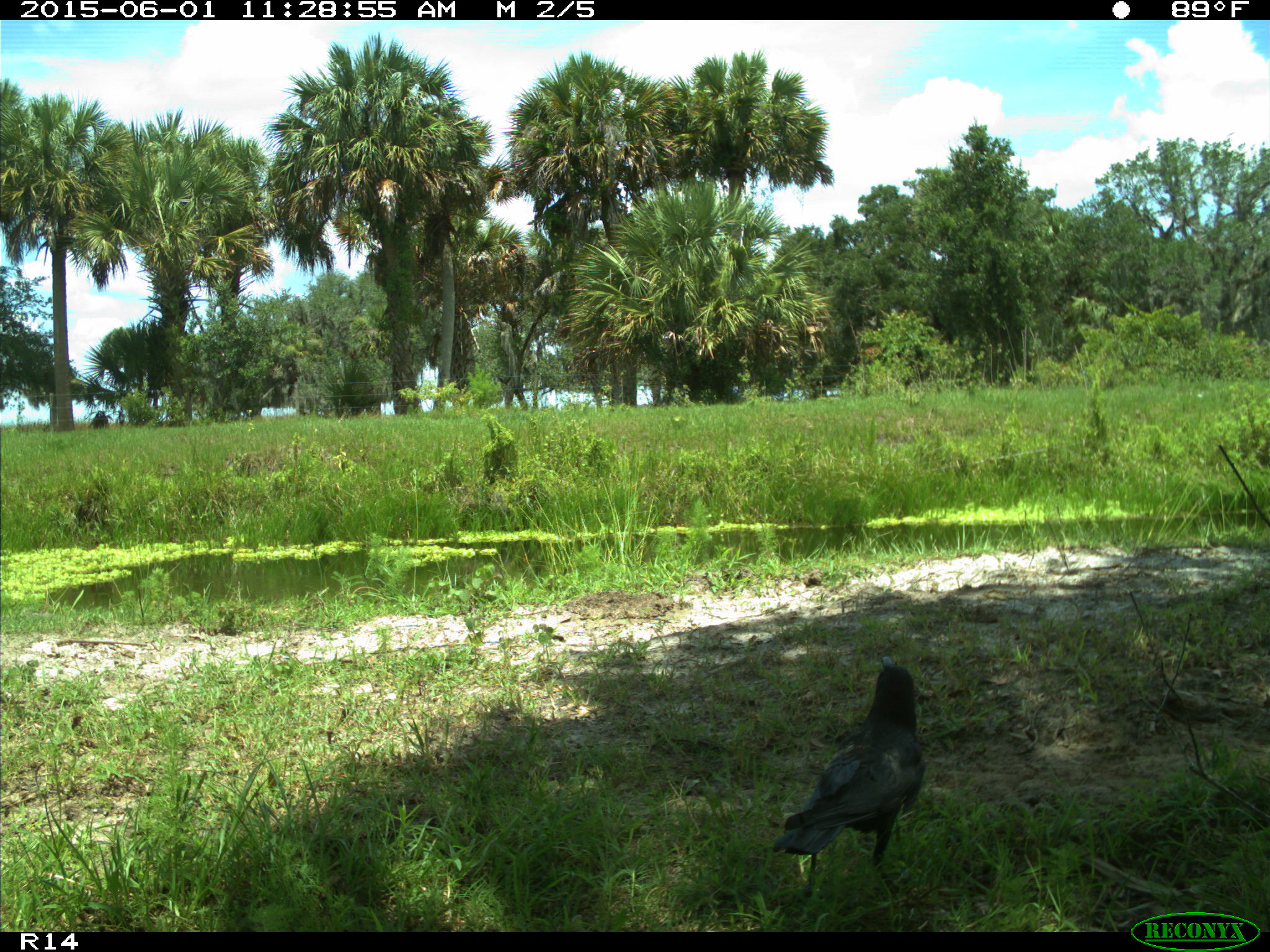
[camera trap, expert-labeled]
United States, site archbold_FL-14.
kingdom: Animalia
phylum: Chordata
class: Aves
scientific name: Aves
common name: birds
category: unidentified bird